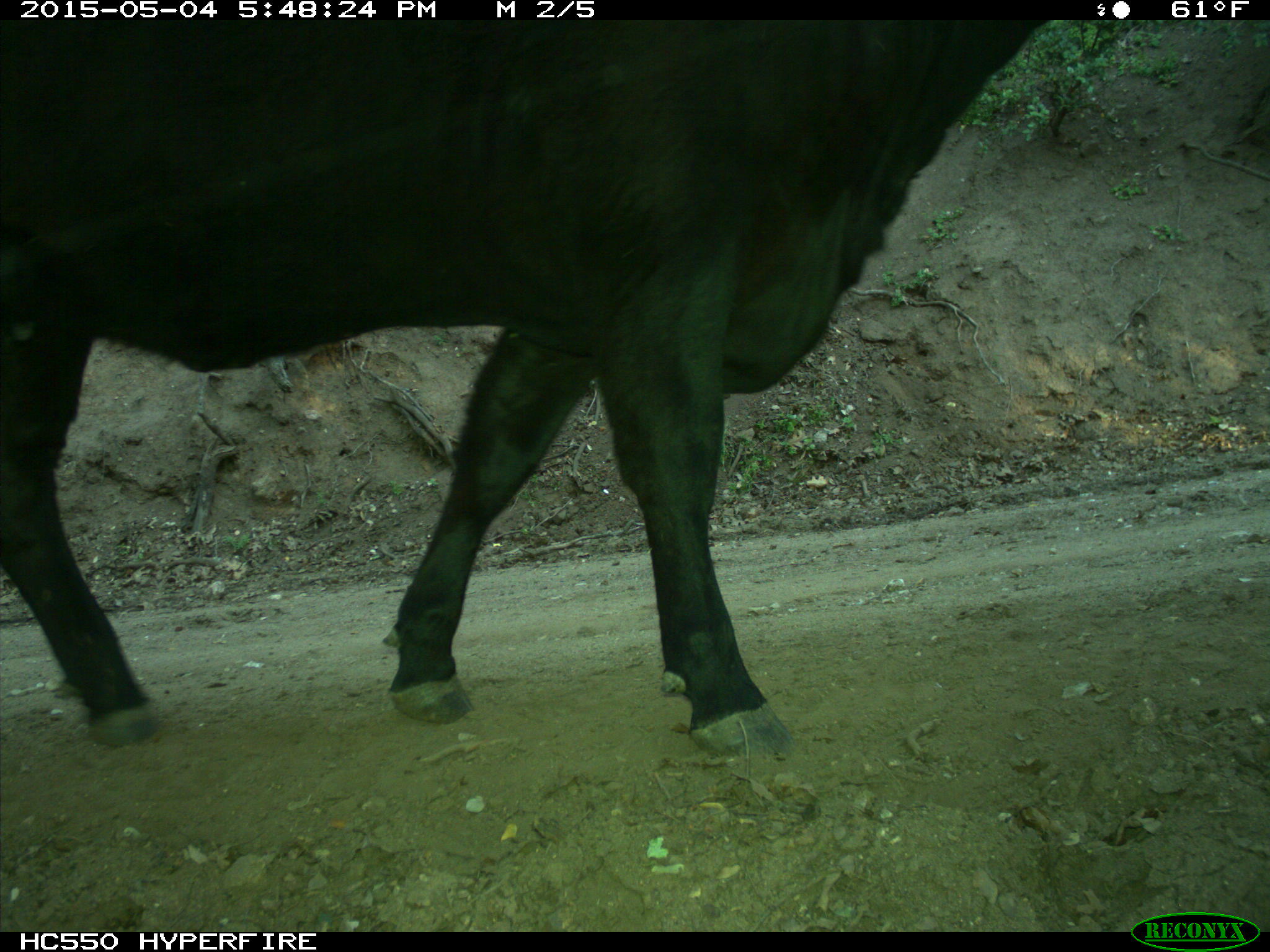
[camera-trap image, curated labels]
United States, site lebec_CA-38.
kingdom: Animalia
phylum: Chordata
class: Mammalia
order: Artiodactyla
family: Bovidae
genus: Bos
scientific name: Bos taurus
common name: domestic cow